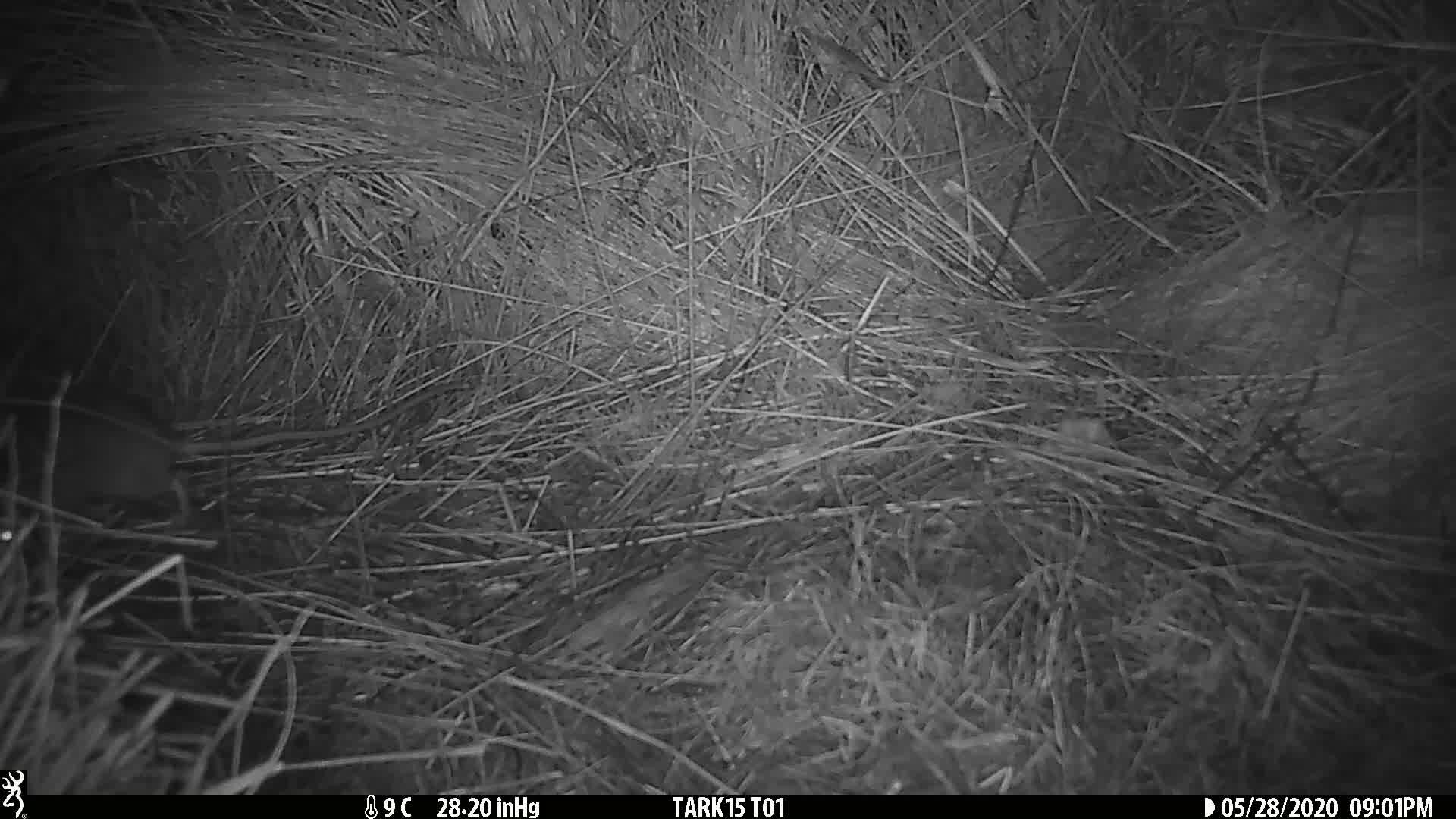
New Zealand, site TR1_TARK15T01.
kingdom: Animalia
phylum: Chordata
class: Mammalia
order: Rodentia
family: Muridae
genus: Rattus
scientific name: Rattus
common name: rat